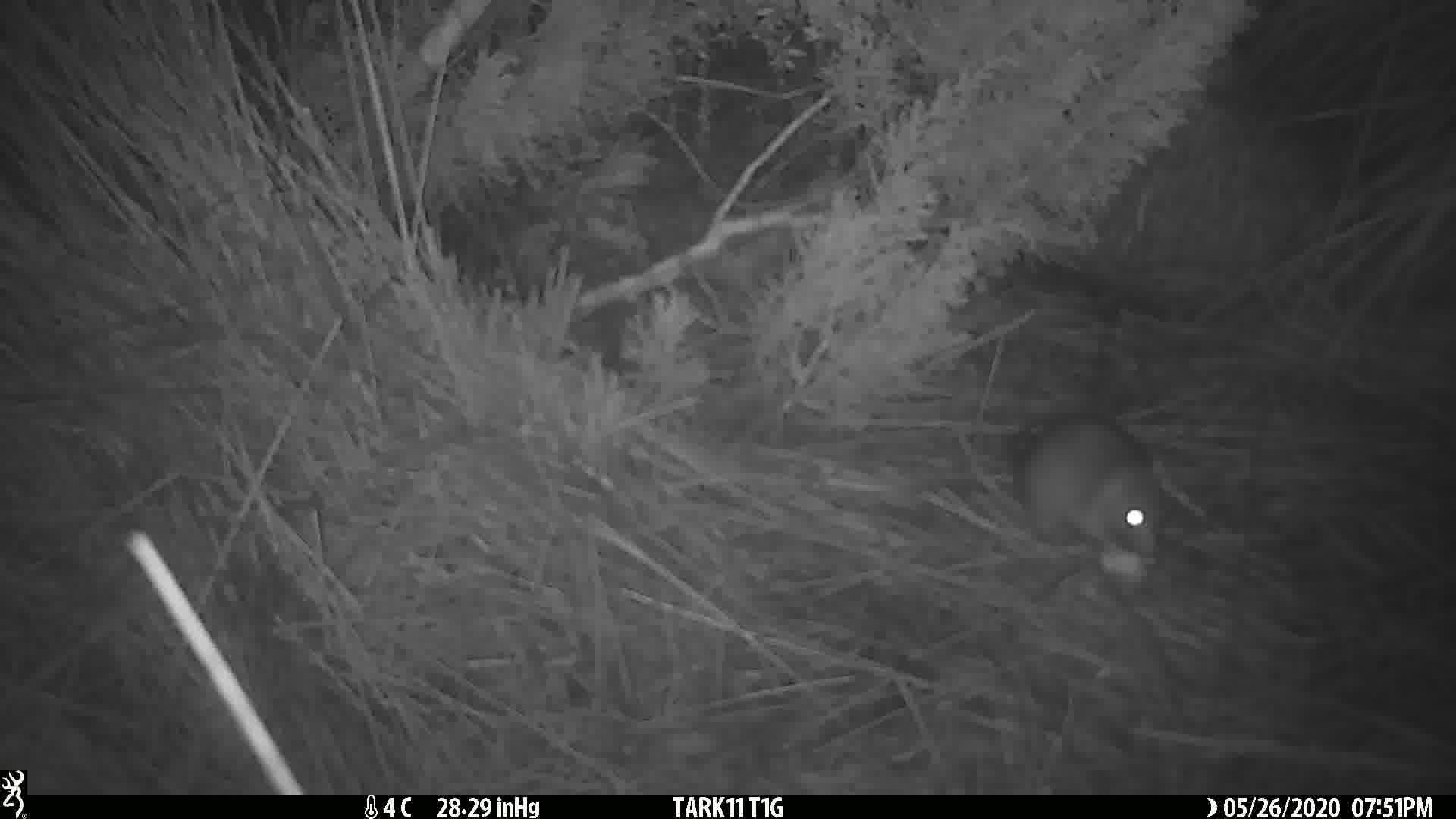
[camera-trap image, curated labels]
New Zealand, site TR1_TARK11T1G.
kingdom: Animalia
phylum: Chordata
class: Mammalia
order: Rodentia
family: Muridae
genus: Rattus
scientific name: Rattus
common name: rat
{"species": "rat (Rattus)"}